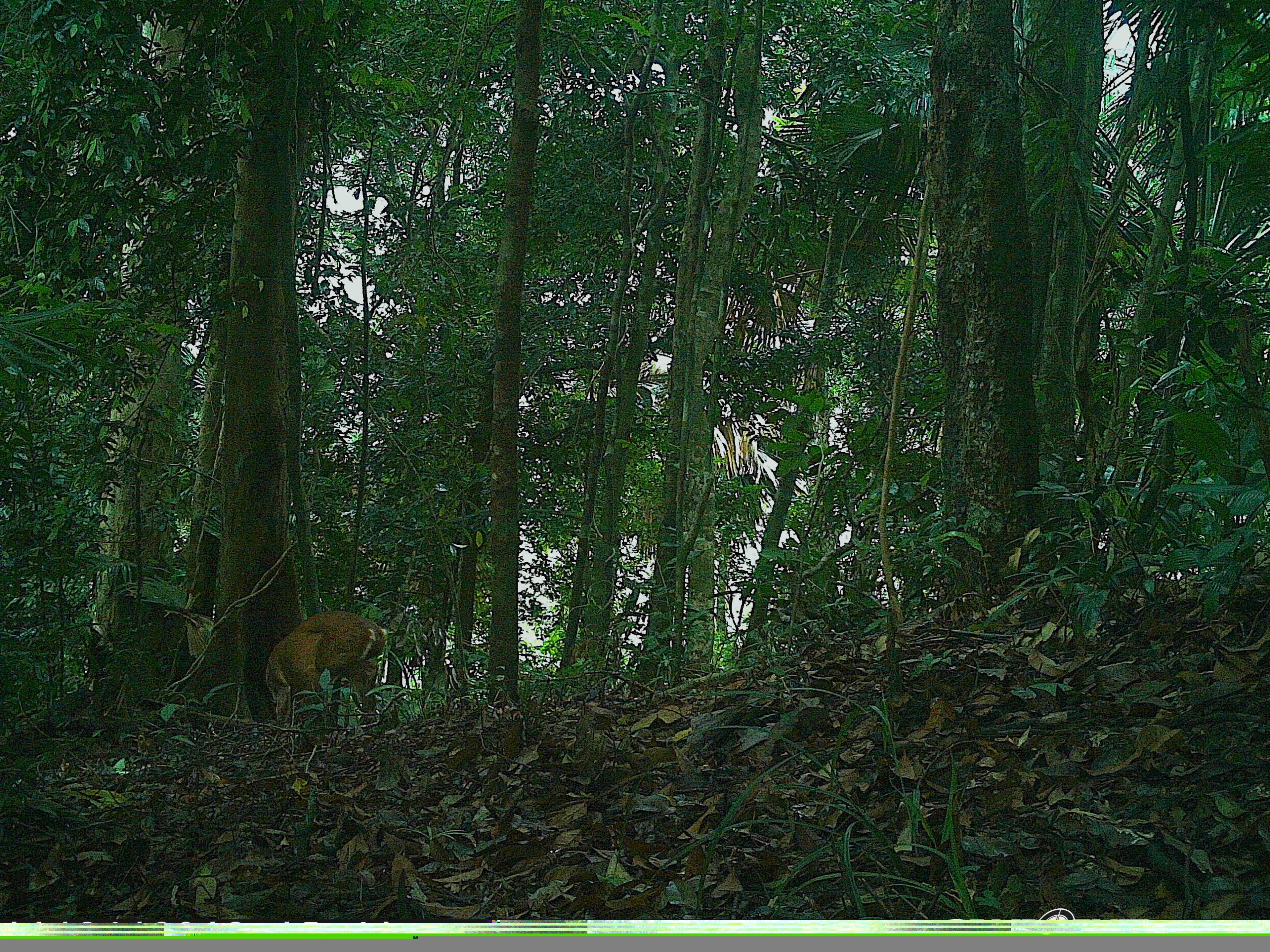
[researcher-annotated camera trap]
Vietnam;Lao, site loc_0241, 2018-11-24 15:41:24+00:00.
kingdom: Animalia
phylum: Chordata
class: Mammalia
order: Artiodactyla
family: Cervidae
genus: Muntiacus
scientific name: Muntiacus vuquangensis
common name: large-antlered muntjac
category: large antlered muntjac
Large antlered muntjac (large-antlered muntjac) (Muntiacus vuquangensis). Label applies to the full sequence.